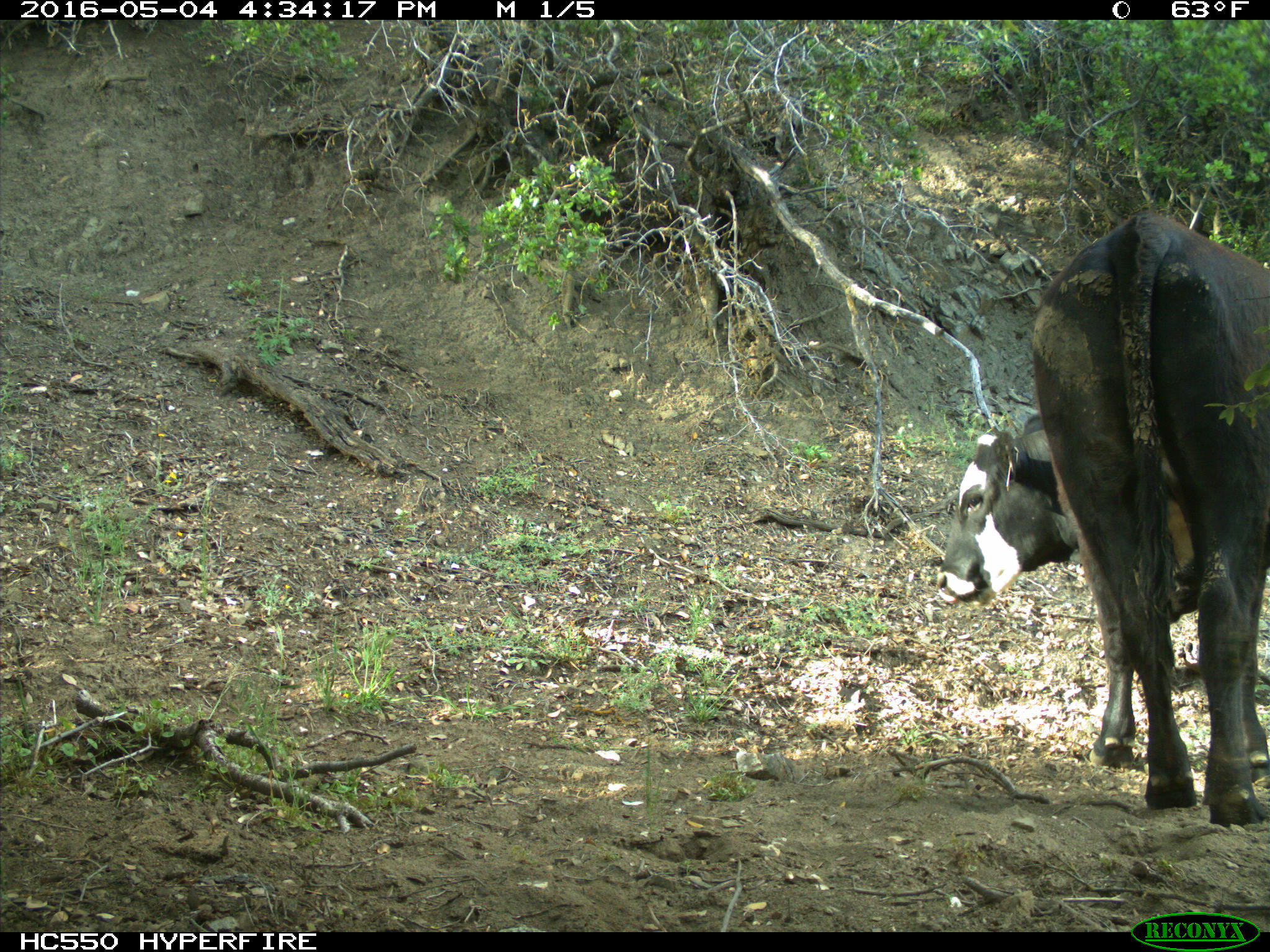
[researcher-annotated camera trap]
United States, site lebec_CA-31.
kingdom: Animalia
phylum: Chordata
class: Mammalia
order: Artiodactyla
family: Bovidae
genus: Bos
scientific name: Bos taurus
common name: domestic cow